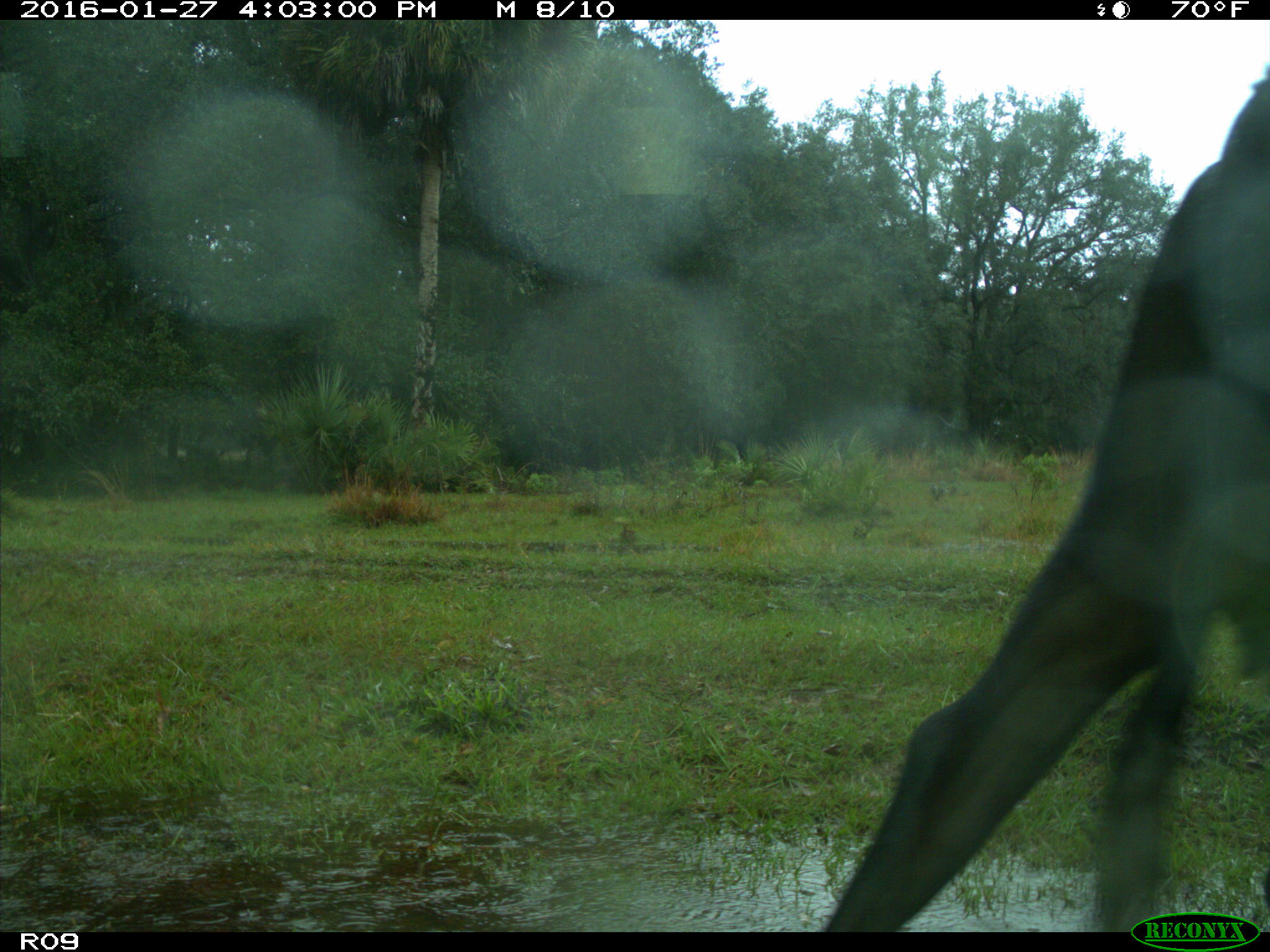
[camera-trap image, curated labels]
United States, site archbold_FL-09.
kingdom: Animalia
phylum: Chordata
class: Mammalia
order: Artiodactyla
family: Bovidae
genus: Bos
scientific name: Bos taurus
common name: domestic cow